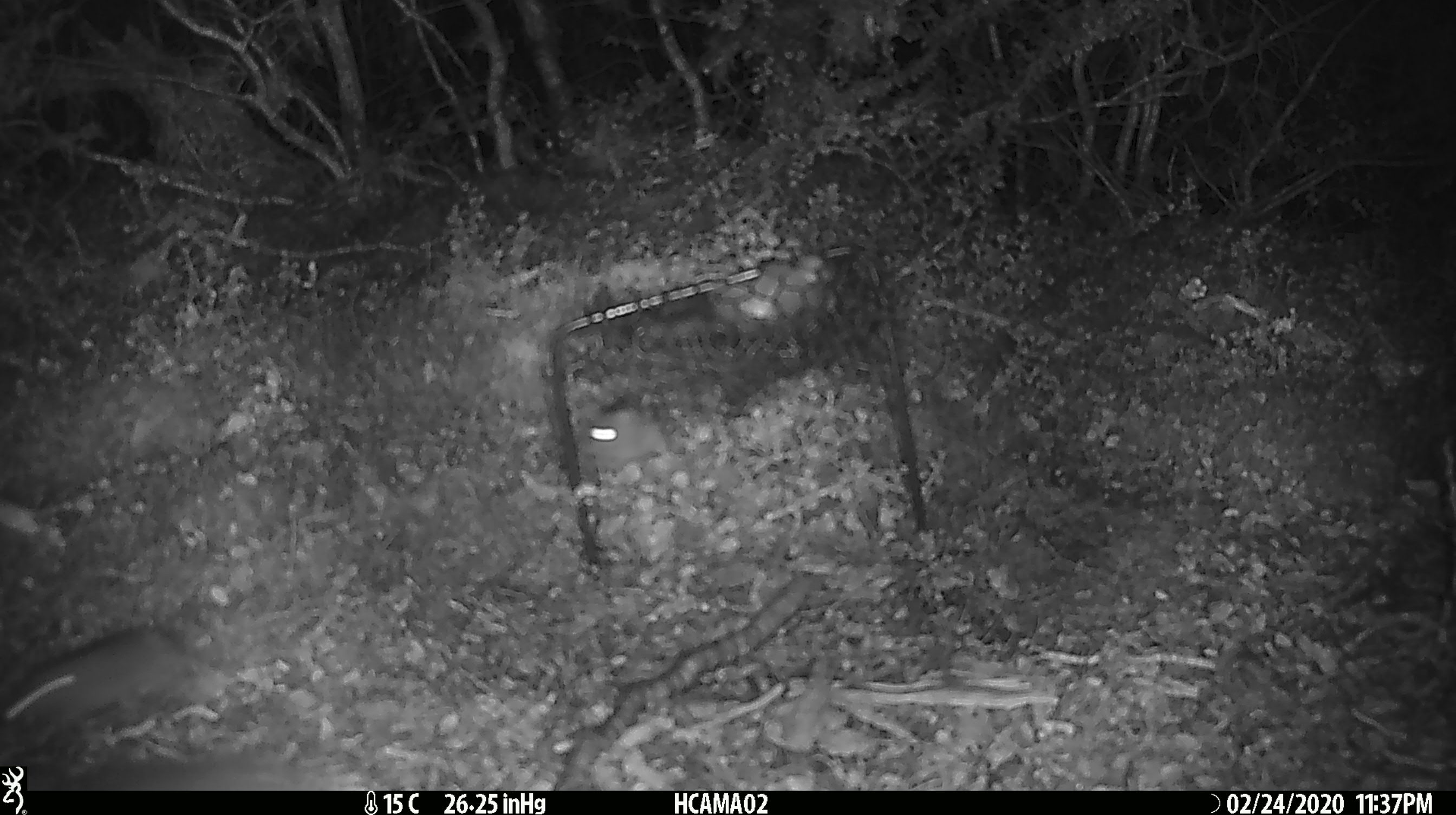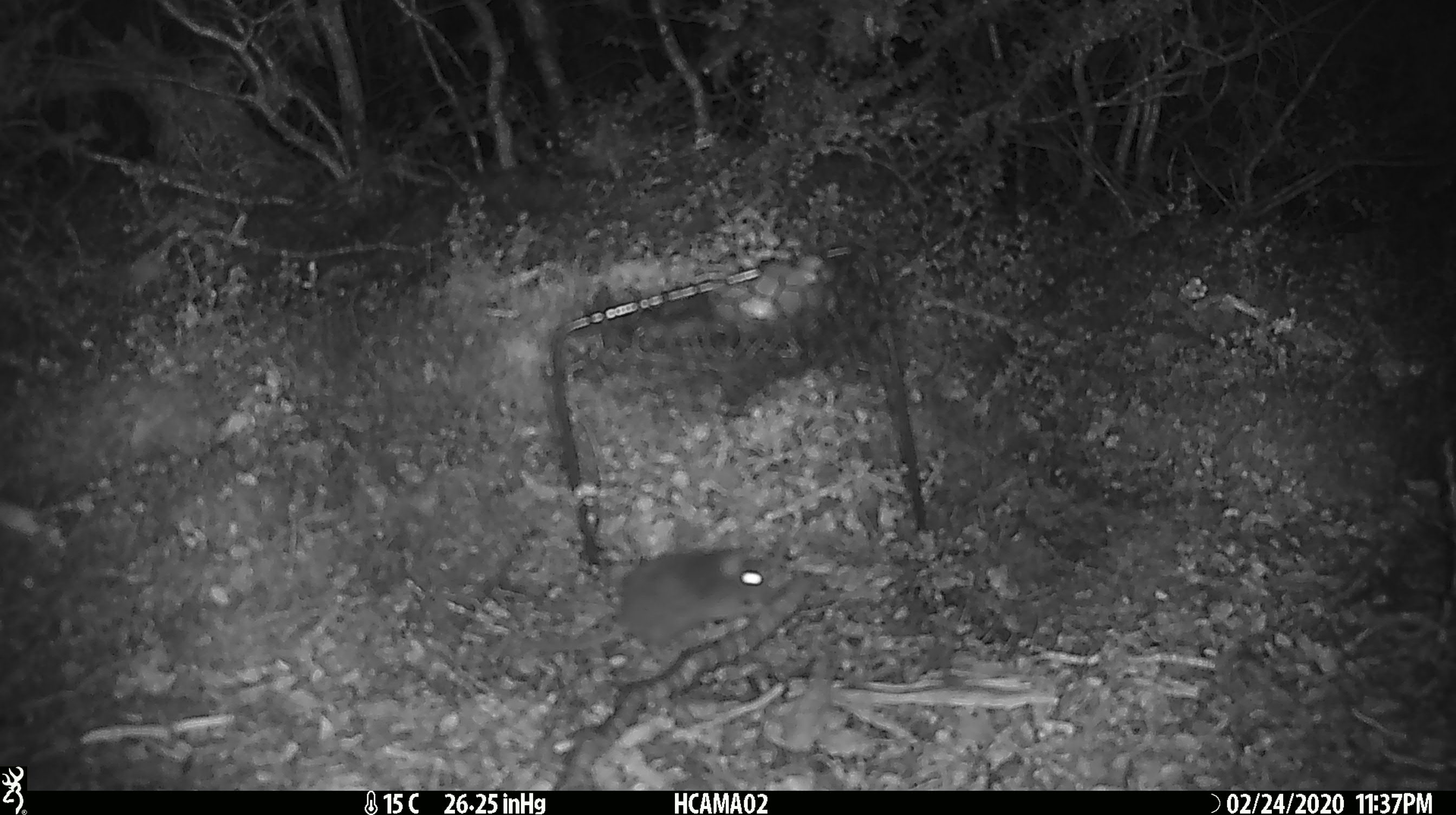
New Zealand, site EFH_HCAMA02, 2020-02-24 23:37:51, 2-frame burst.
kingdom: Animalia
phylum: Chordata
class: Mammalia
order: Rodentia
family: Muridae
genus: Mus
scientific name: Mus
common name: mouse